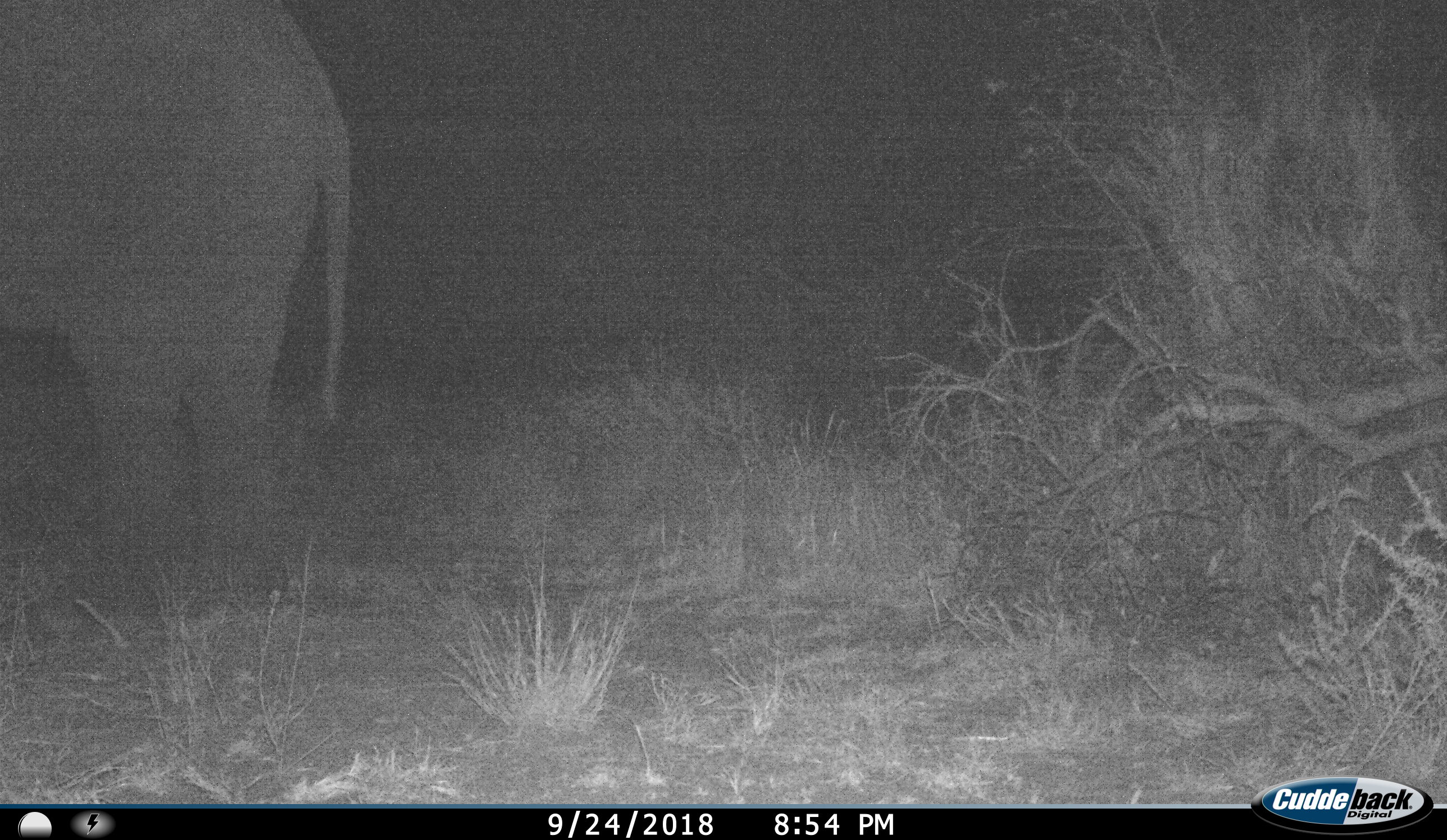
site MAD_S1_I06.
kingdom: Animalia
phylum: Chordata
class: Mammalia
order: Proboscidea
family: Elephantidae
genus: Loxodonta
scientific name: Loxodonta africana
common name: african bush elephant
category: elephant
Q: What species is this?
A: Elephant (african bush elephant) (Loxodonta africana).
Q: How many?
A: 1.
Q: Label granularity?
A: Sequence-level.